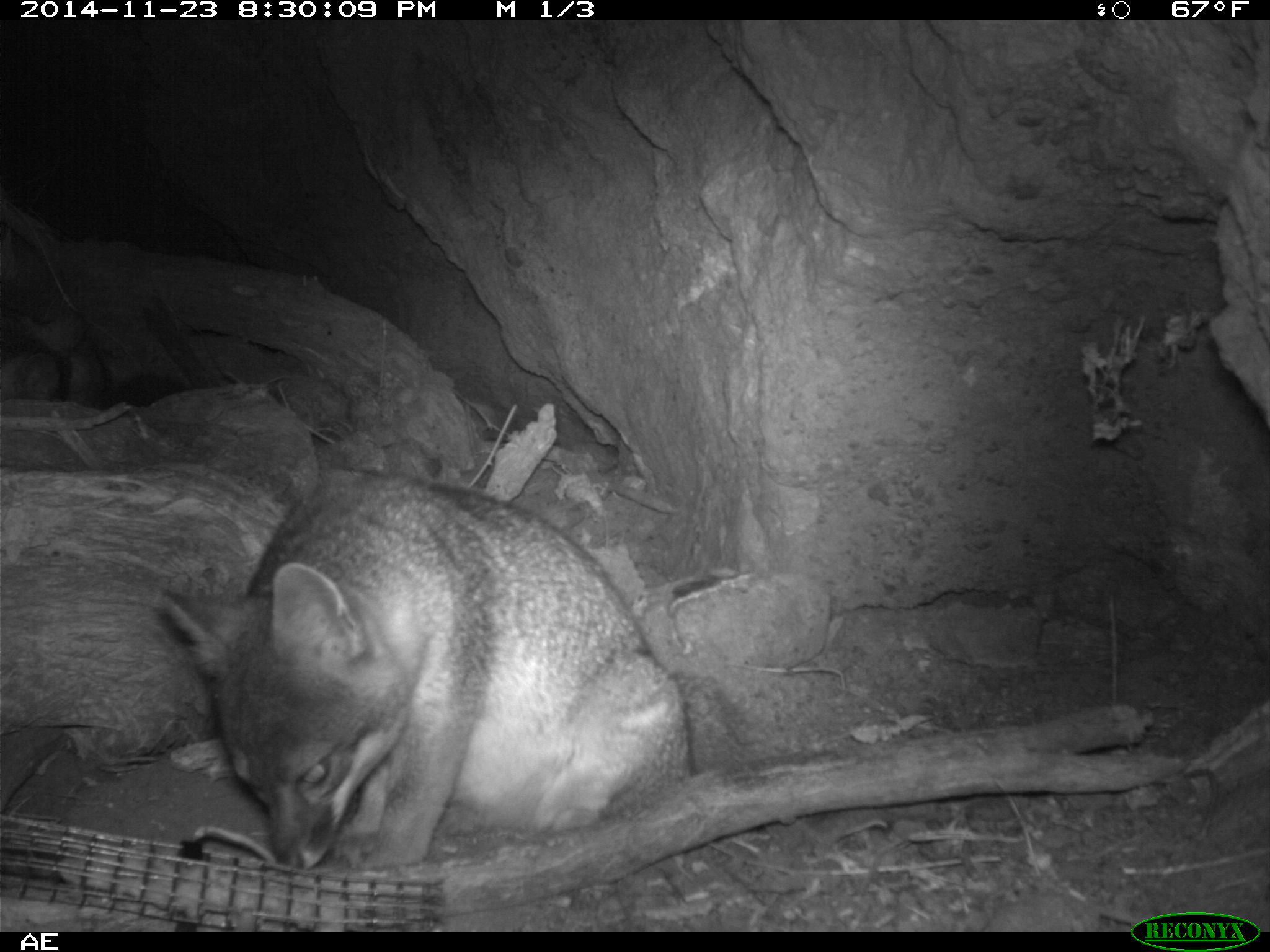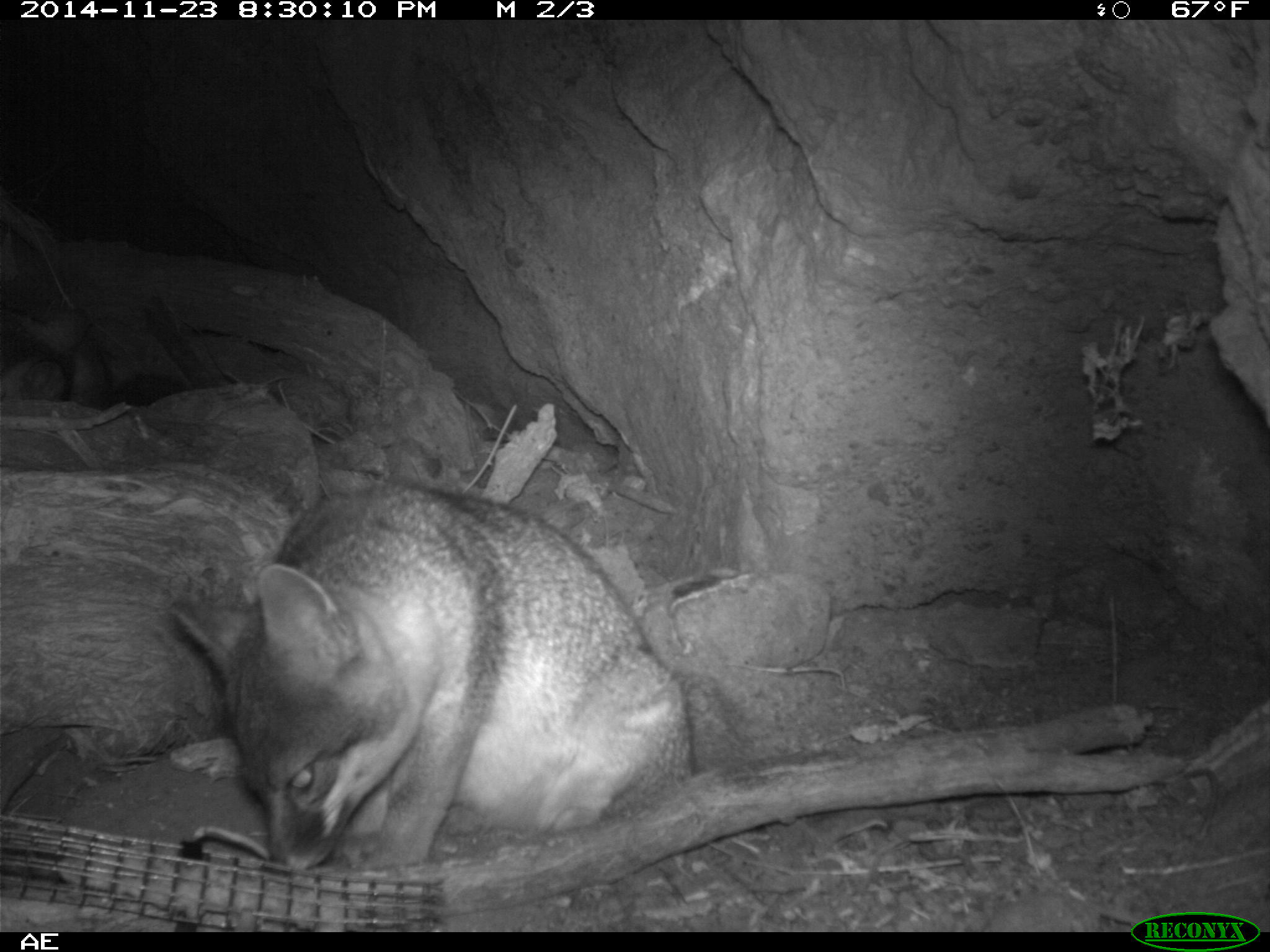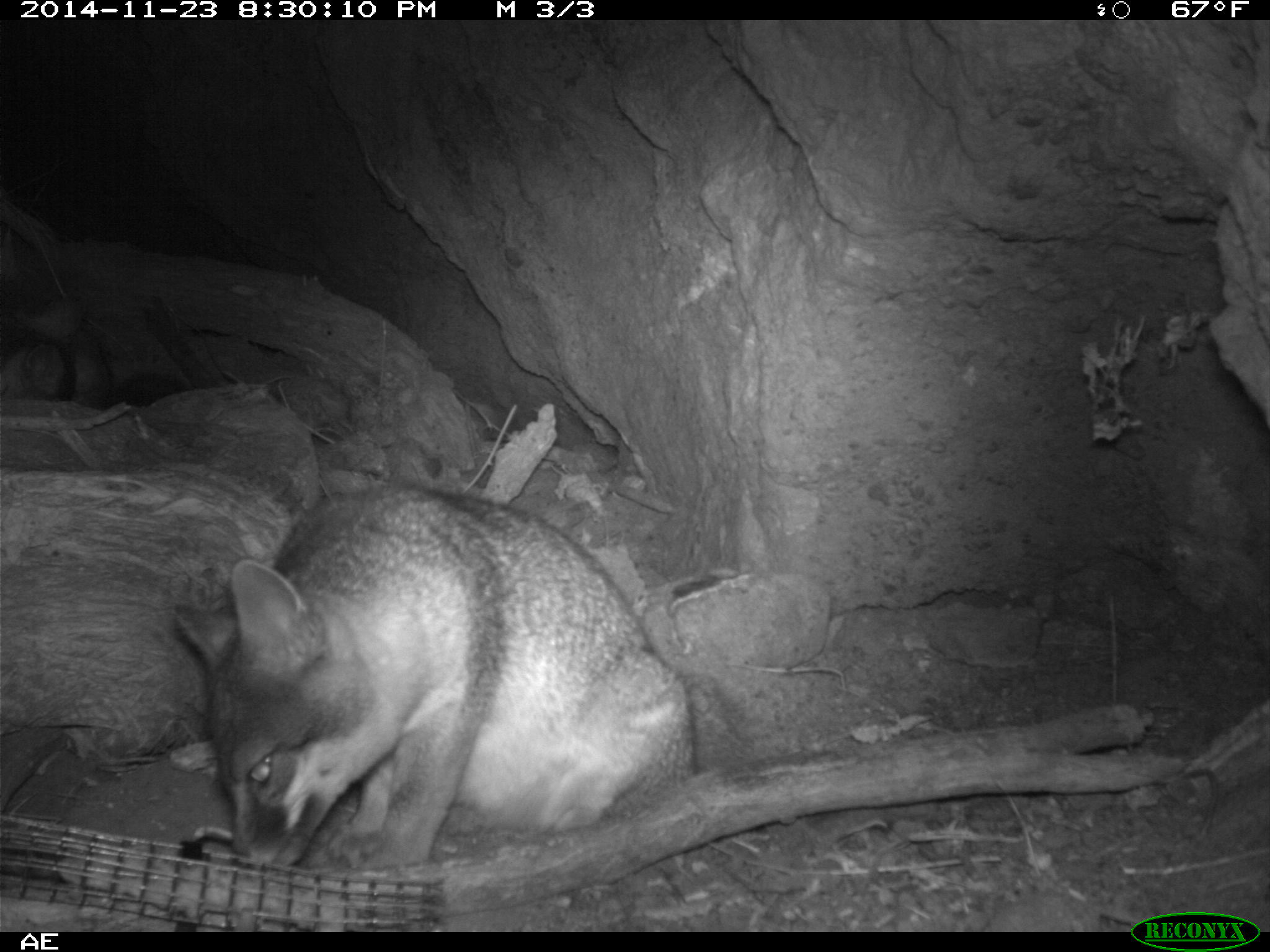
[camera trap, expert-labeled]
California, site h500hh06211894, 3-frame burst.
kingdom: Animalia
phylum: Chordata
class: Mammalia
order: Carnivora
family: Canidae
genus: Urocyon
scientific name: Urocyon littoralis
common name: island fox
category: fox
Fox (island fox) (Urocyon littoralis).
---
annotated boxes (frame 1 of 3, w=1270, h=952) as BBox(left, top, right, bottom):
fox: BBox(162, 471, 695, 870)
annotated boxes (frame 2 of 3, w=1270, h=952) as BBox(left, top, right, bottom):
fox: BBox(169, 480, 696, 872)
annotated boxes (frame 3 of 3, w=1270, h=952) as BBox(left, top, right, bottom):
fox: BBox(170, 483, 694, 876)